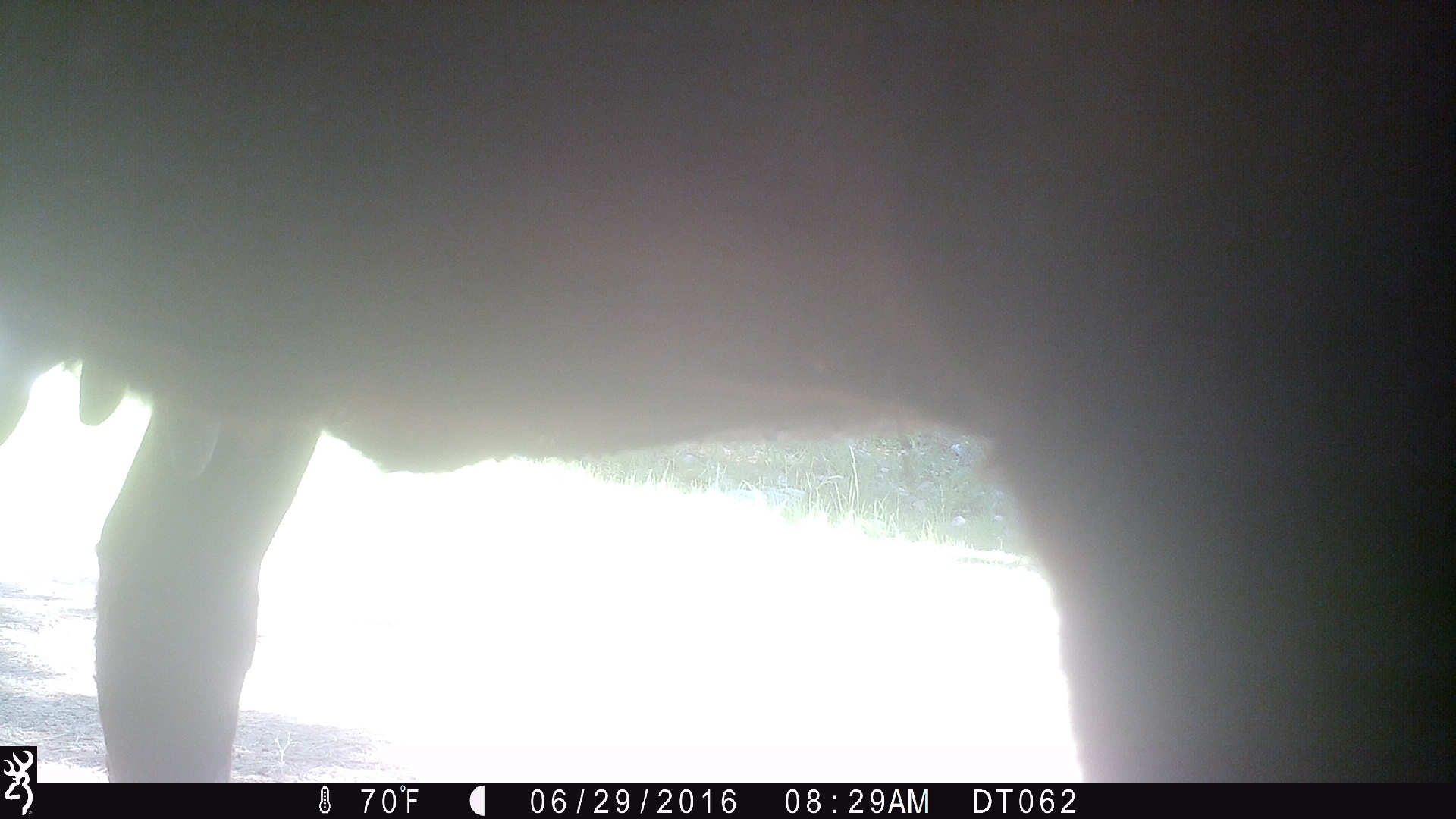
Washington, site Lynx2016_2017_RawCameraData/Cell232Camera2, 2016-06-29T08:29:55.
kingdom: Animalia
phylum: Chordata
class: Mammalia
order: Artiodactyla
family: Bovidae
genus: Bos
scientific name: Bos taurus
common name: domestic cattle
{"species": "domestic cattle (Bos taurus)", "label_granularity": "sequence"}